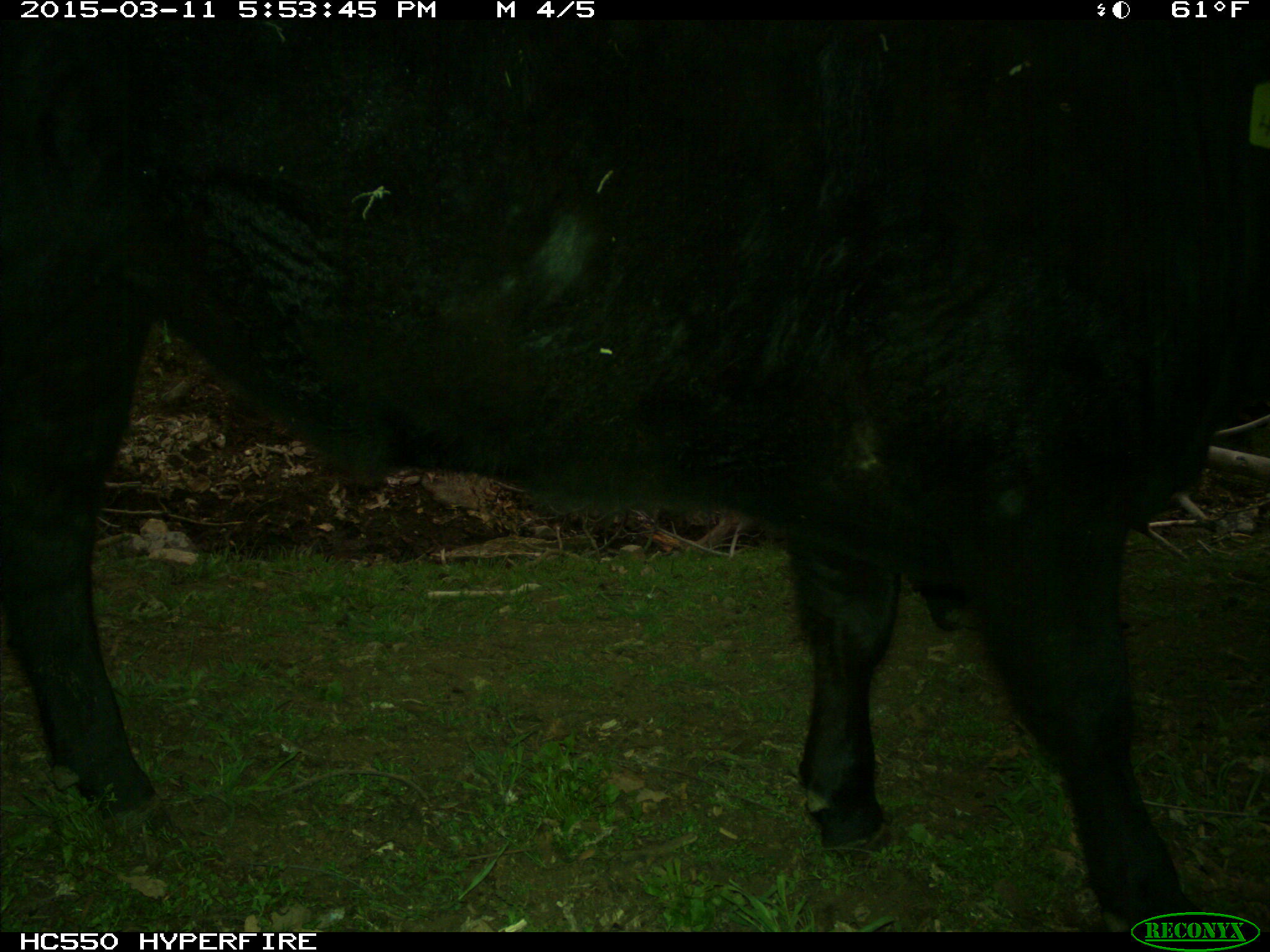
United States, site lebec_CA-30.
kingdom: Animalia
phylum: Chordata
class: Mammalia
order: Artiodactyla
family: Bovidae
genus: Bos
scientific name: Bos taurus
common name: domestic cow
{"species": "Bos taurus (domestic cow)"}